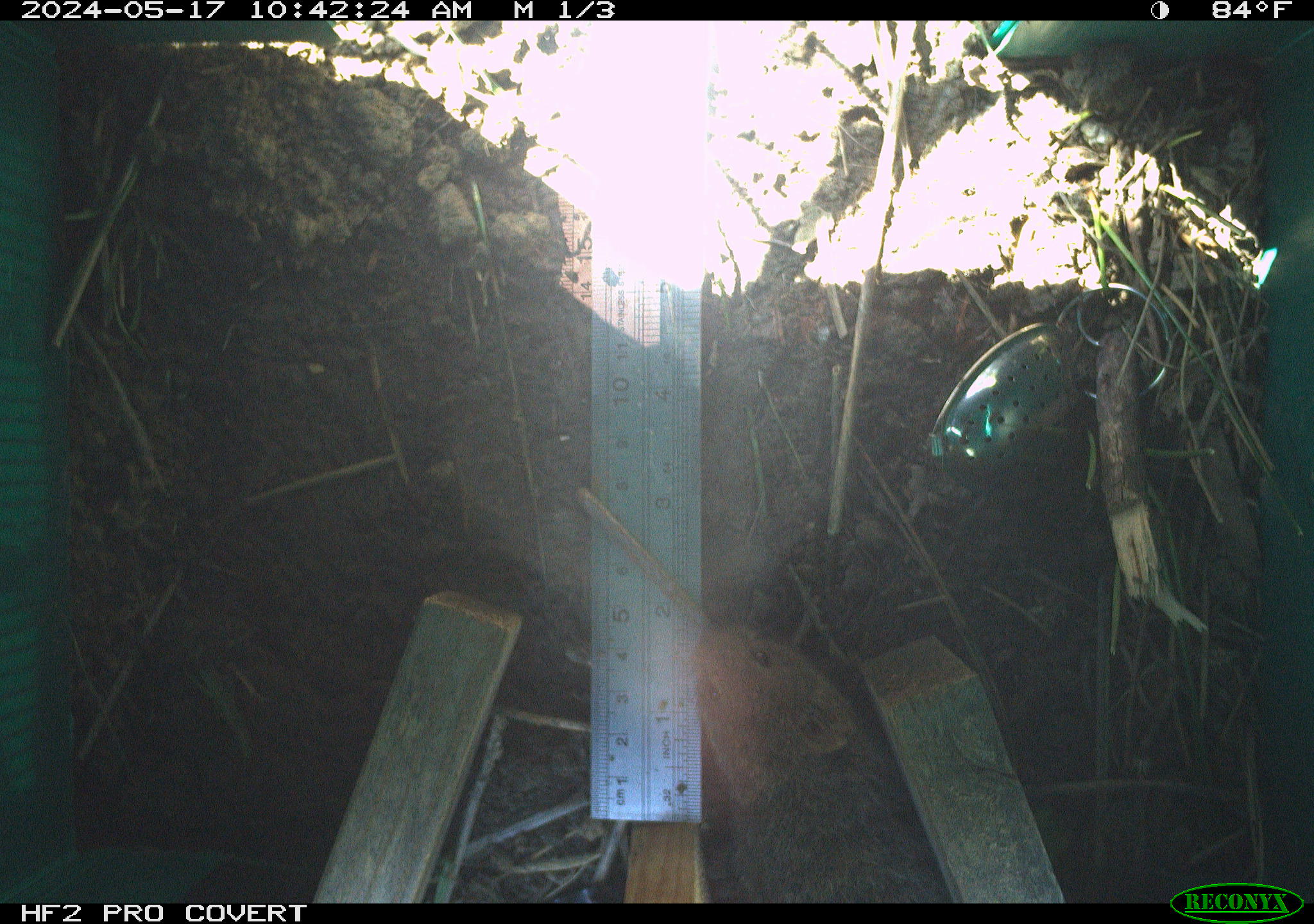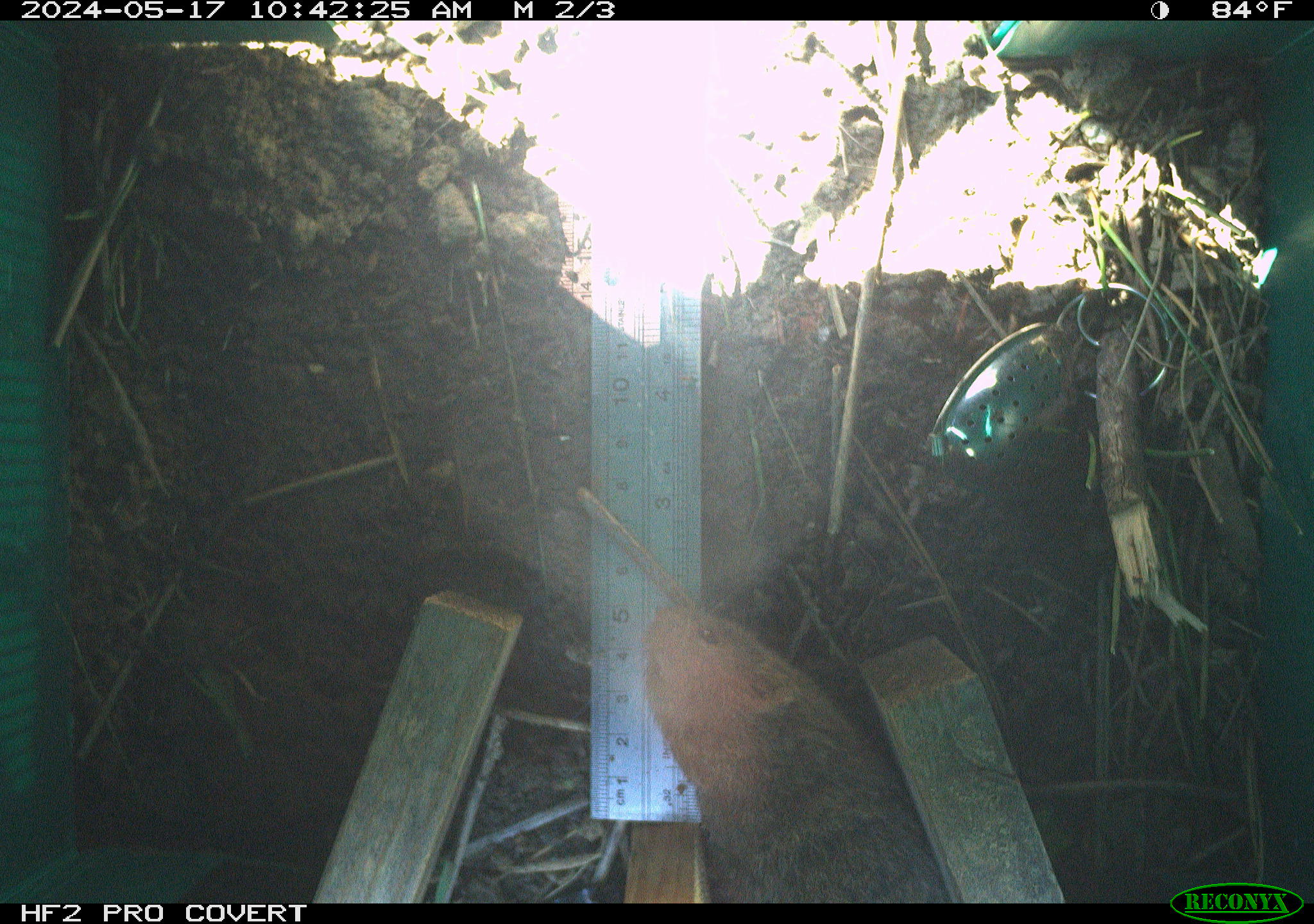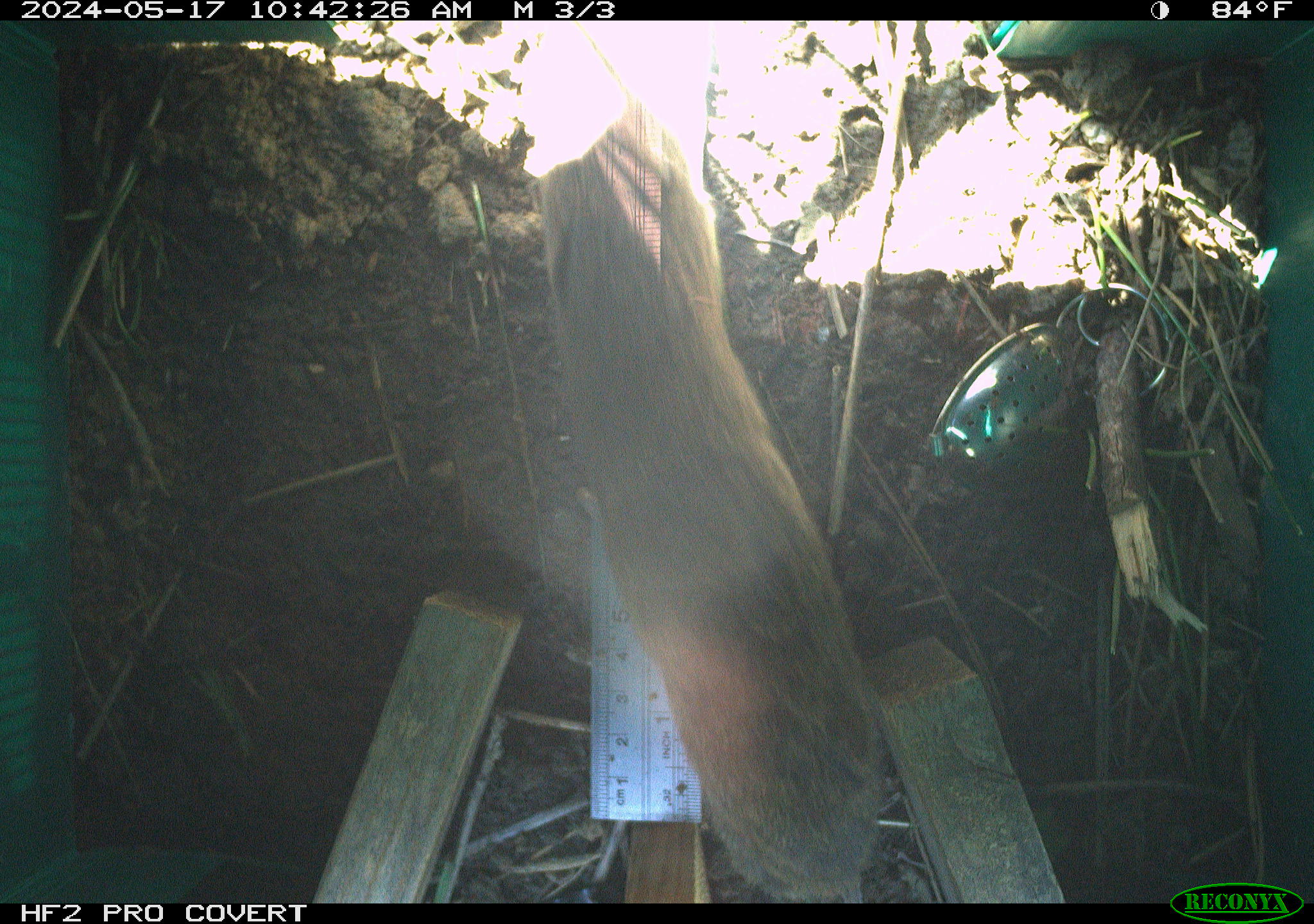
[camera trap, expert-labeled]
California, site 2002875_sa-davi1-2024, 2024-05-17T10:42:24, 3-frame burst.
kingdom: Animalia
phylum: Chordata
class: Mammalia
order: Rodentia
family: Cricetidae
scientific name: Arvicolinae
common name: voles, lemmings, and muskrats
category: arvicolinae subfamily